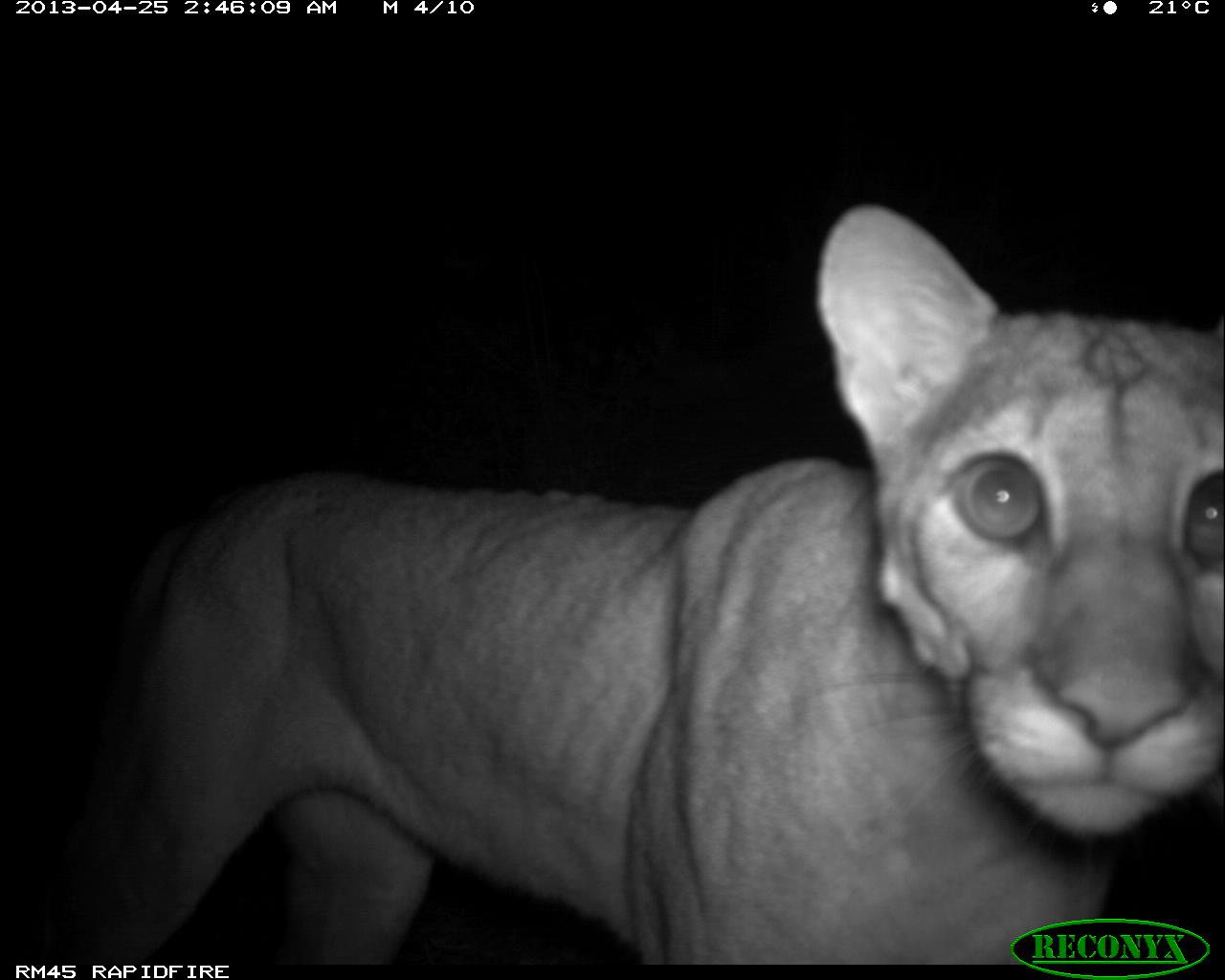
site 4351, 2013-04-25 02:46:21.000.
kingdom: Animalia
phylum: Chordata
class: Mammalia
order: Carnivora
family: Felidae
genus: Puma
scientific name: Puma concolor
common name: mountain lion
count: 1